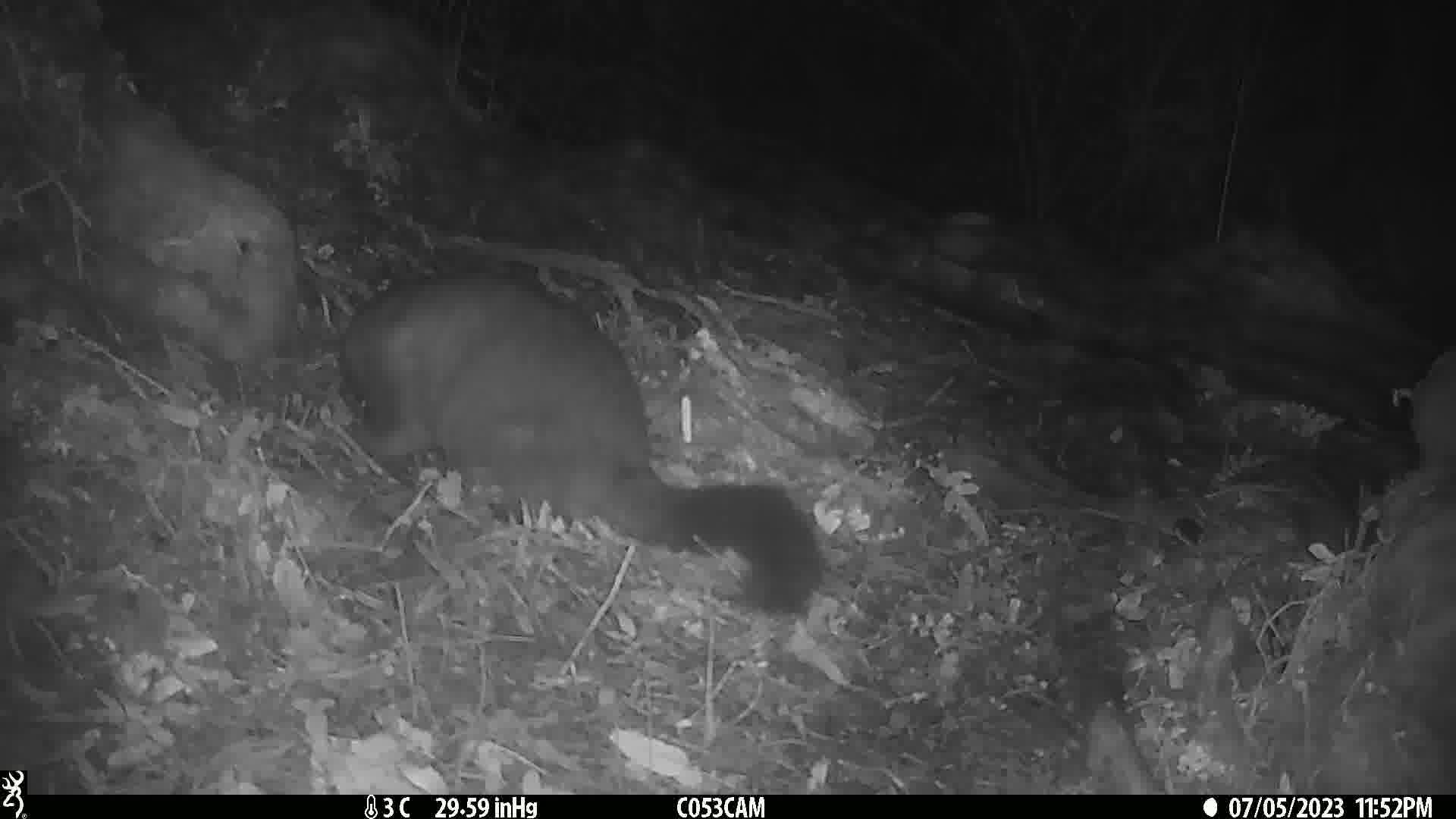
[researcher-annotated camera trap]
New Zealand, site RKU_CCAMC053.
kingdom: Animalia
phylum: Chordata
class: Mammalia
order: Diprotodontia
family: Phalangeridae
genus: Trichosurus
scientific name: Trichosurus vulpecula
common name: common brushtail possum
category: possum